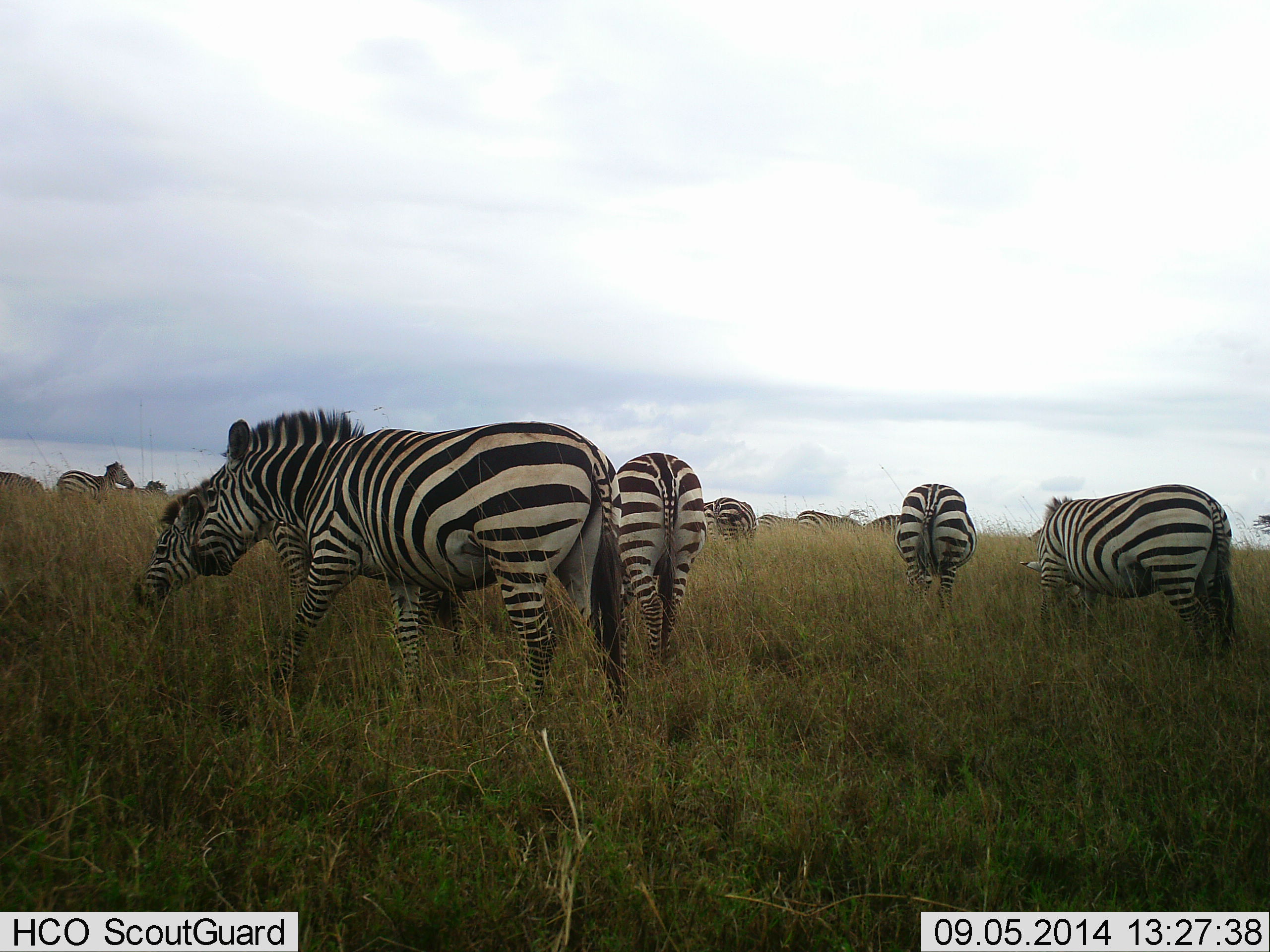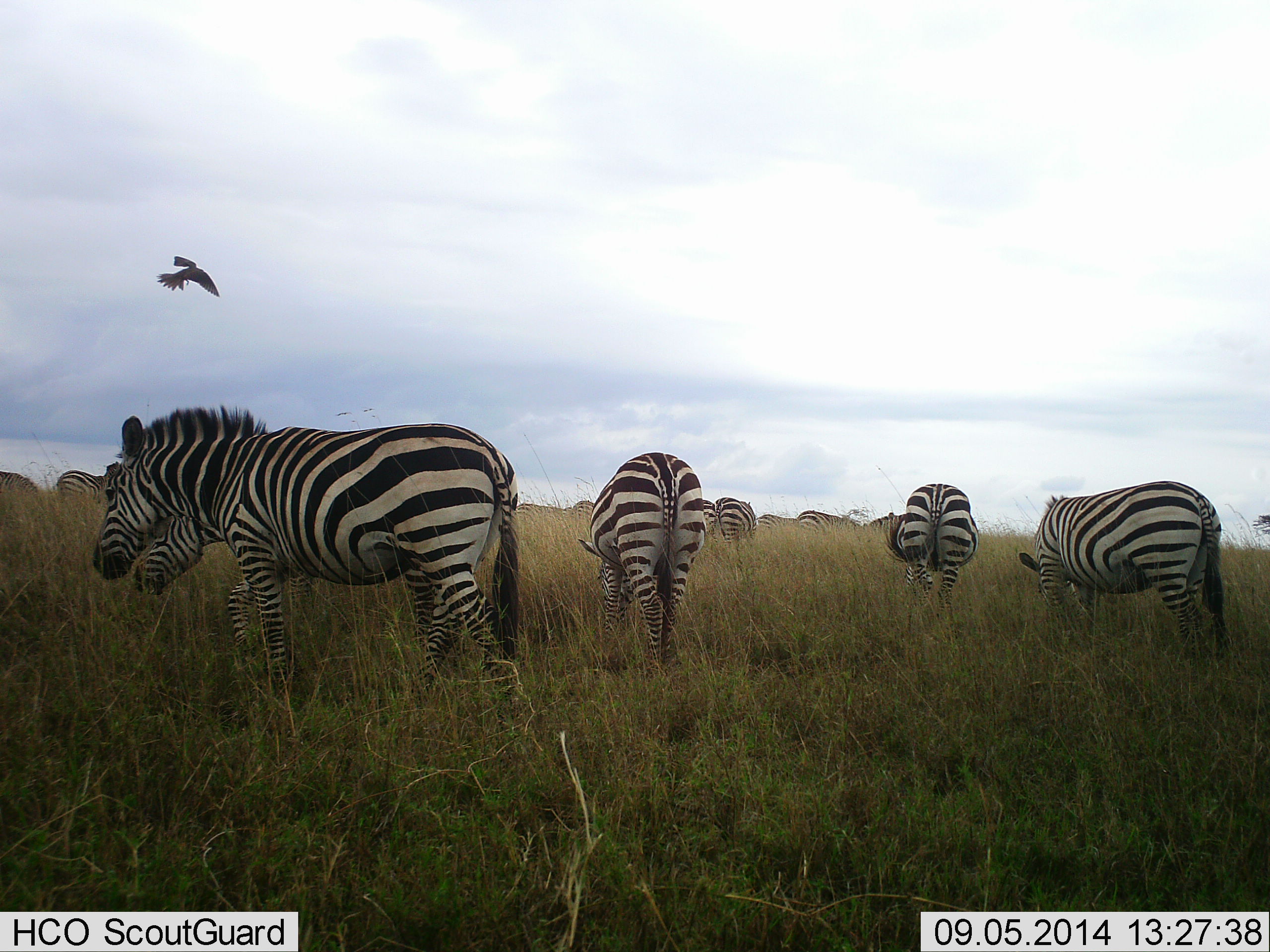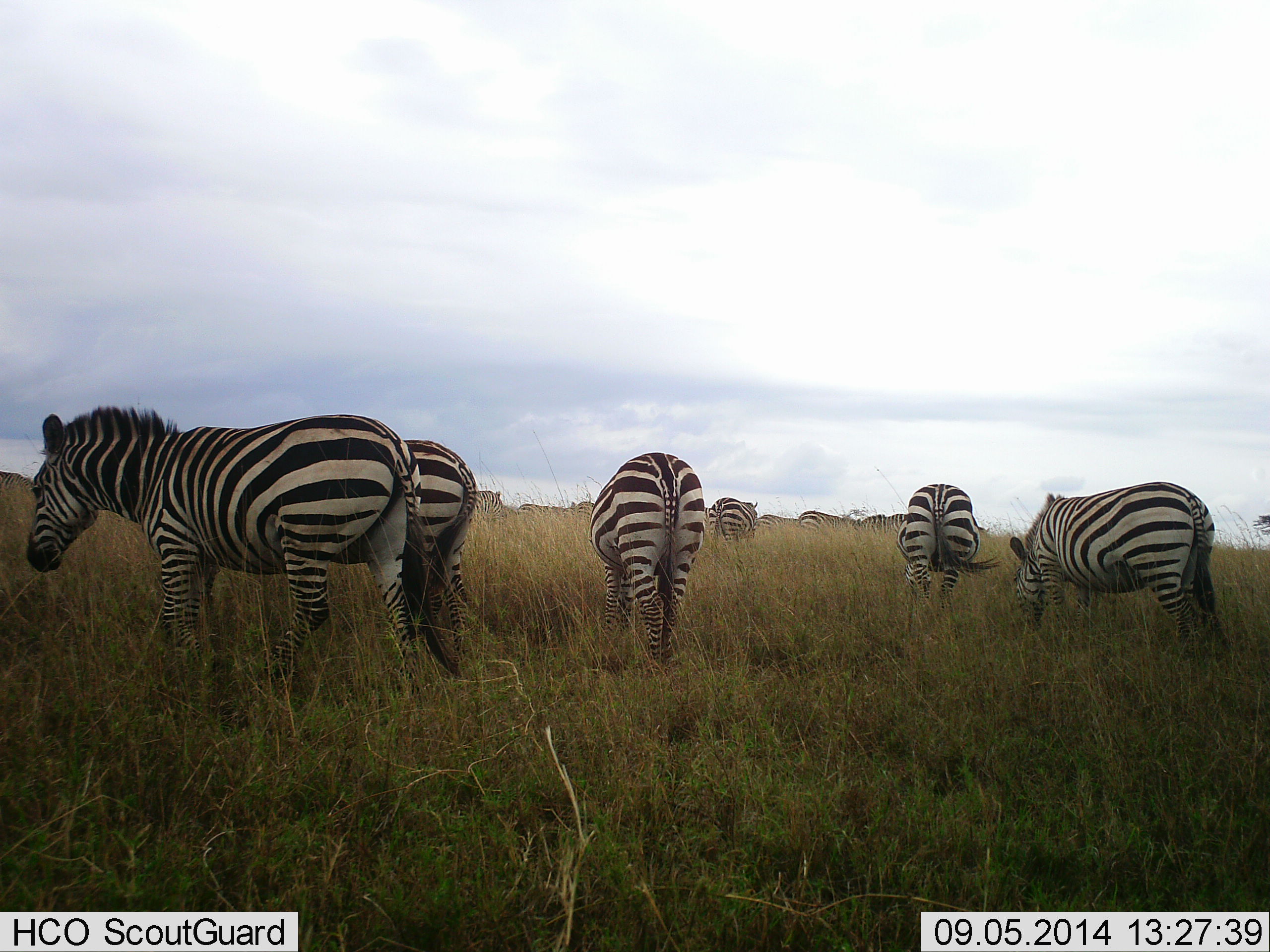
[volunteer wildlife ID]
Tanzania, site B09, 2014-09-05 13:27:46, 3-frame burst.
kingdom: Animalia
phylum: Chordata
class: Aves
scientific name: Aves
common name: bird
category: otherbird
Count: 1.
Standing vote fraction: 0%.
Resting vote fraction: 0%.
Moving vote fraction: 100%.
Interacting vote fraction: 0%.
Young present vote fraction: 0%.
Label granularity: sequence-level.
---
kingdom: Animalia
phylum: Chordata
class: Mammalia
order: Perissodactyla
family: Equidae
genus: Equus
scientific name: Equus quagga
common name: plains zebra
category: zebra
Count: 11-50.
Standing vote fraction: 33%.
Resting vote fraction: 0%.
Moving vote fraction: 25%.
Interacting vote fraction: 0%.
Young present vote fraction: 0%.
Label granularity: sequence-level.